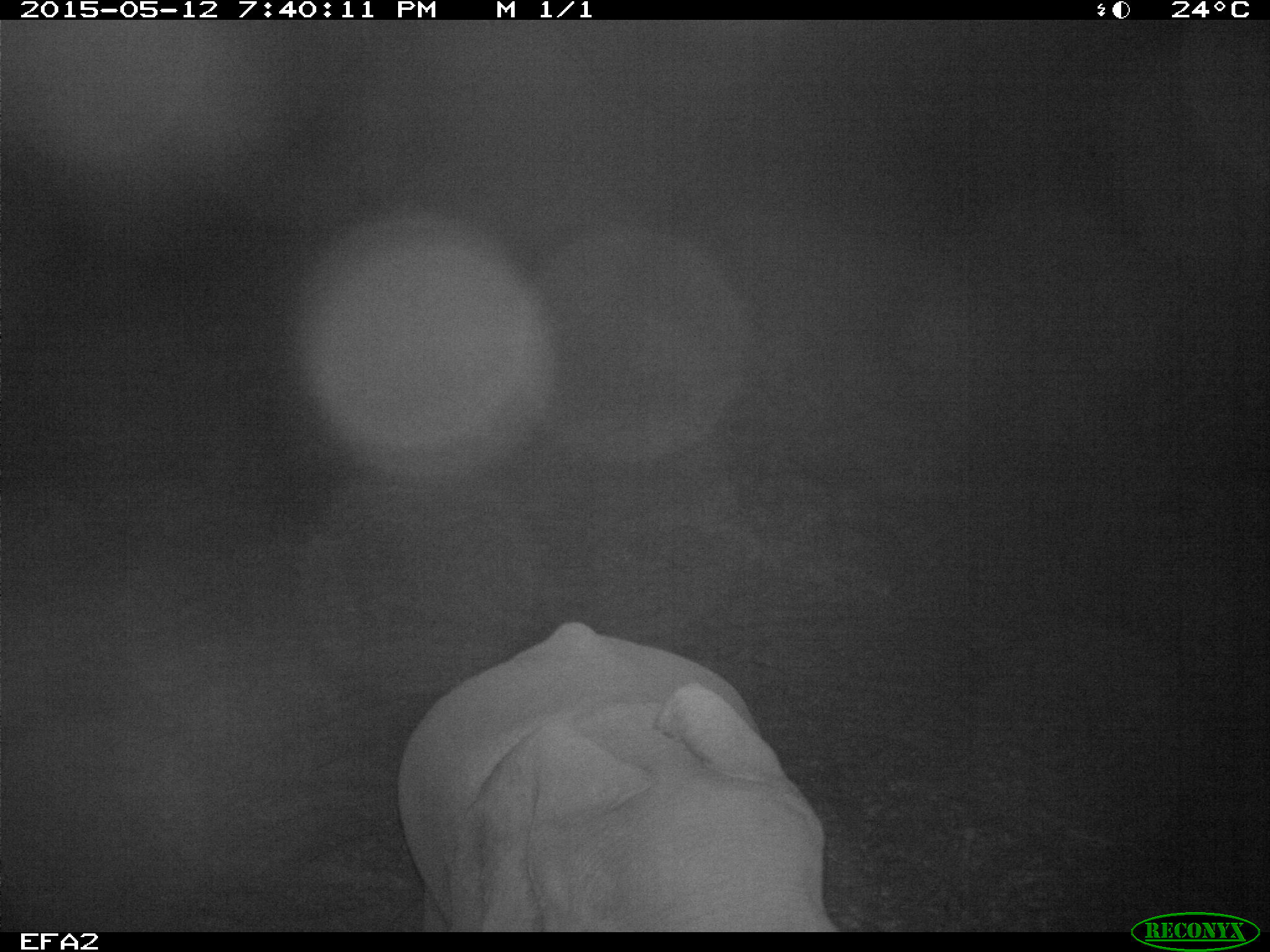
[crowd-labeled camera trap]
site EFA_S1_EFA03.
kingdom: Animalia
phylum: Chordata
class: Mammalia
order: Proboscidea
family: Elephantidae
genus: Loxodonta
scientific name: Loxodonta africana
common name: african bush elephant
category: elephant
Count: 1.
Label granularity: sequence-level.